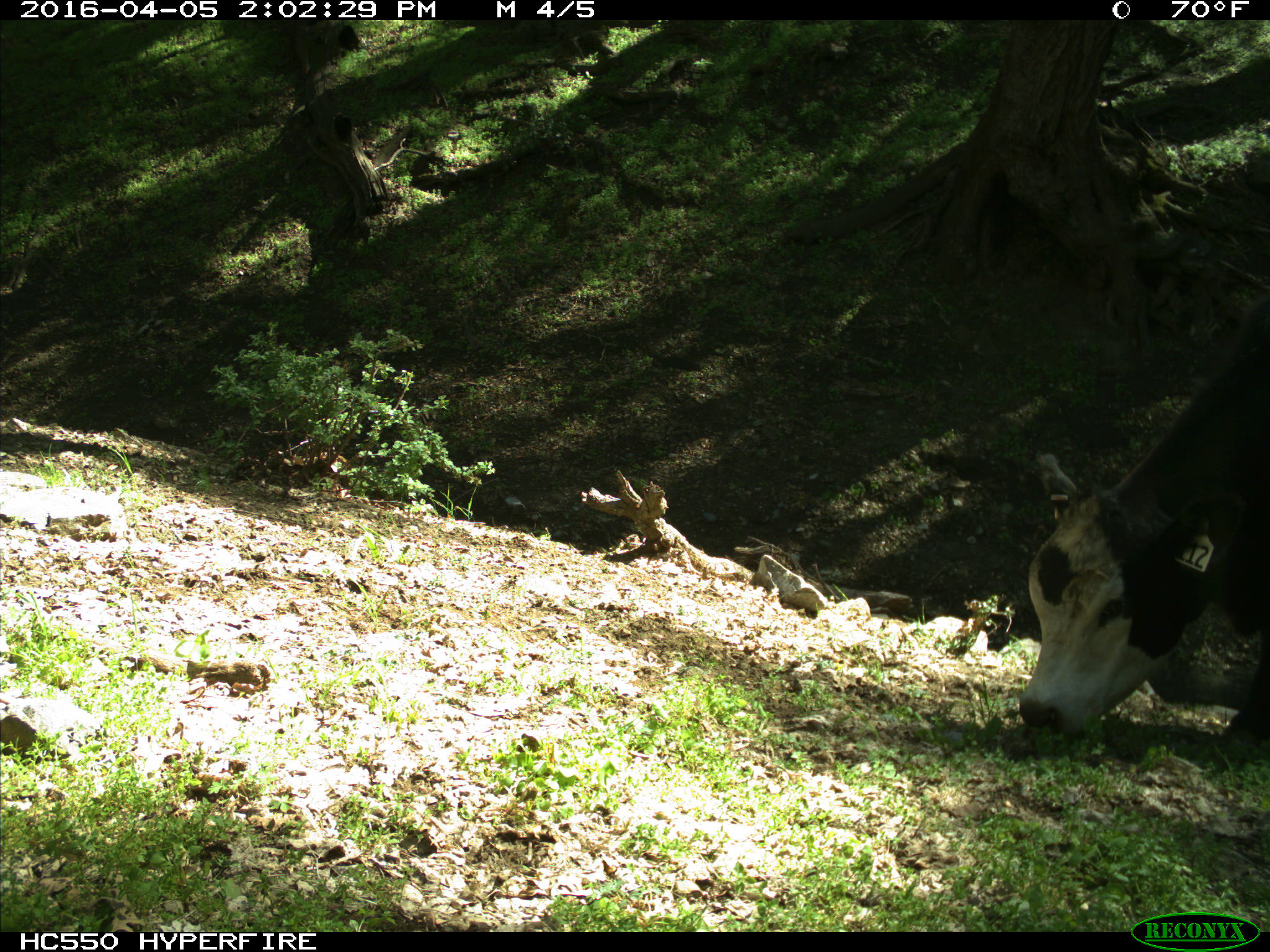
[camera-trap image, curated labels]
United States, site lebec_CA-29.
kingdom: Animalia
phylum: Chordata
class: Mammalia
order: Artiodactyla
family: Bovidae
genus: Bos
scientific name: Bos taurus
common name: domestic cow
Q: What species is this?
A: Bos taurus (domestic cow).